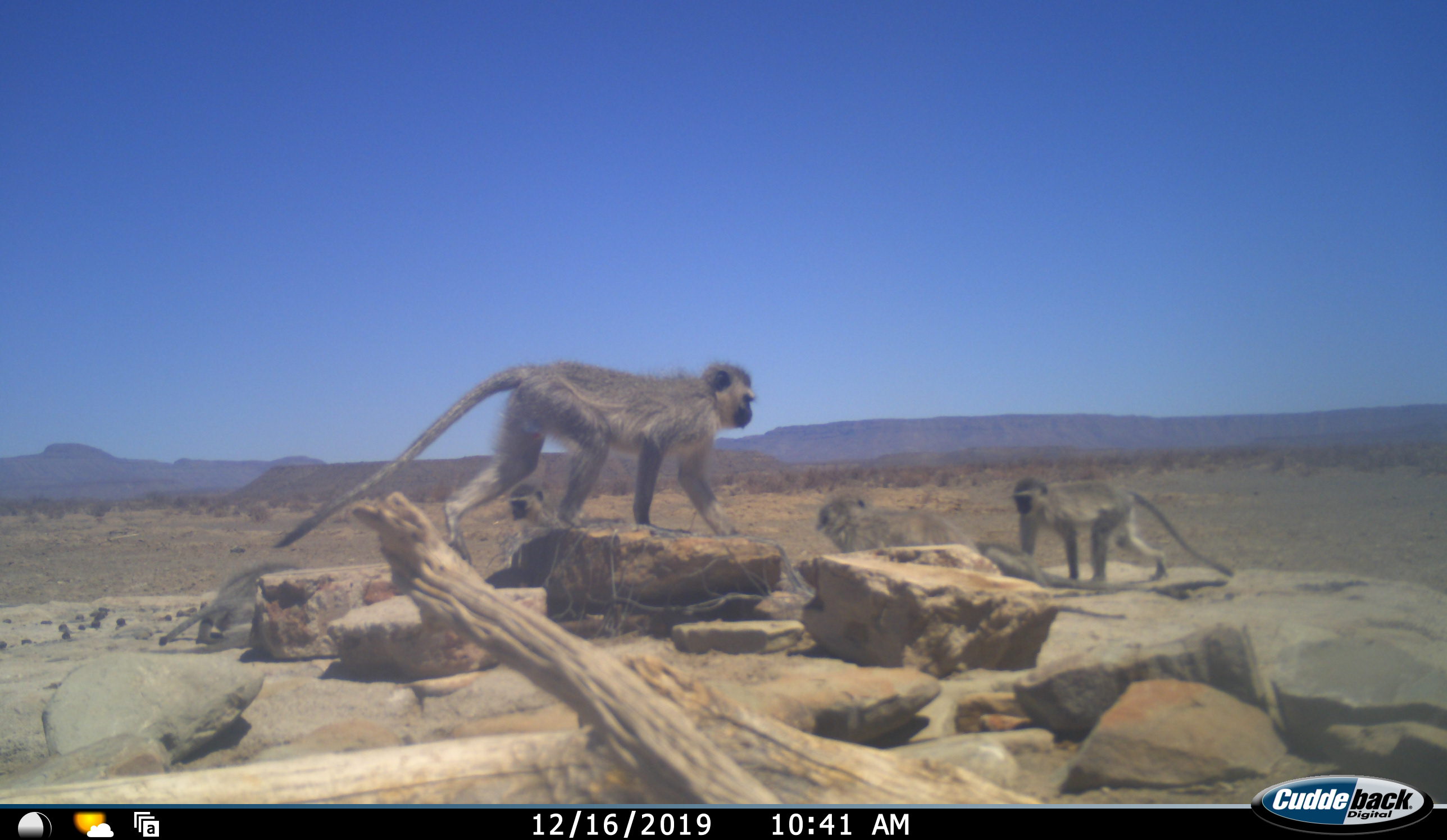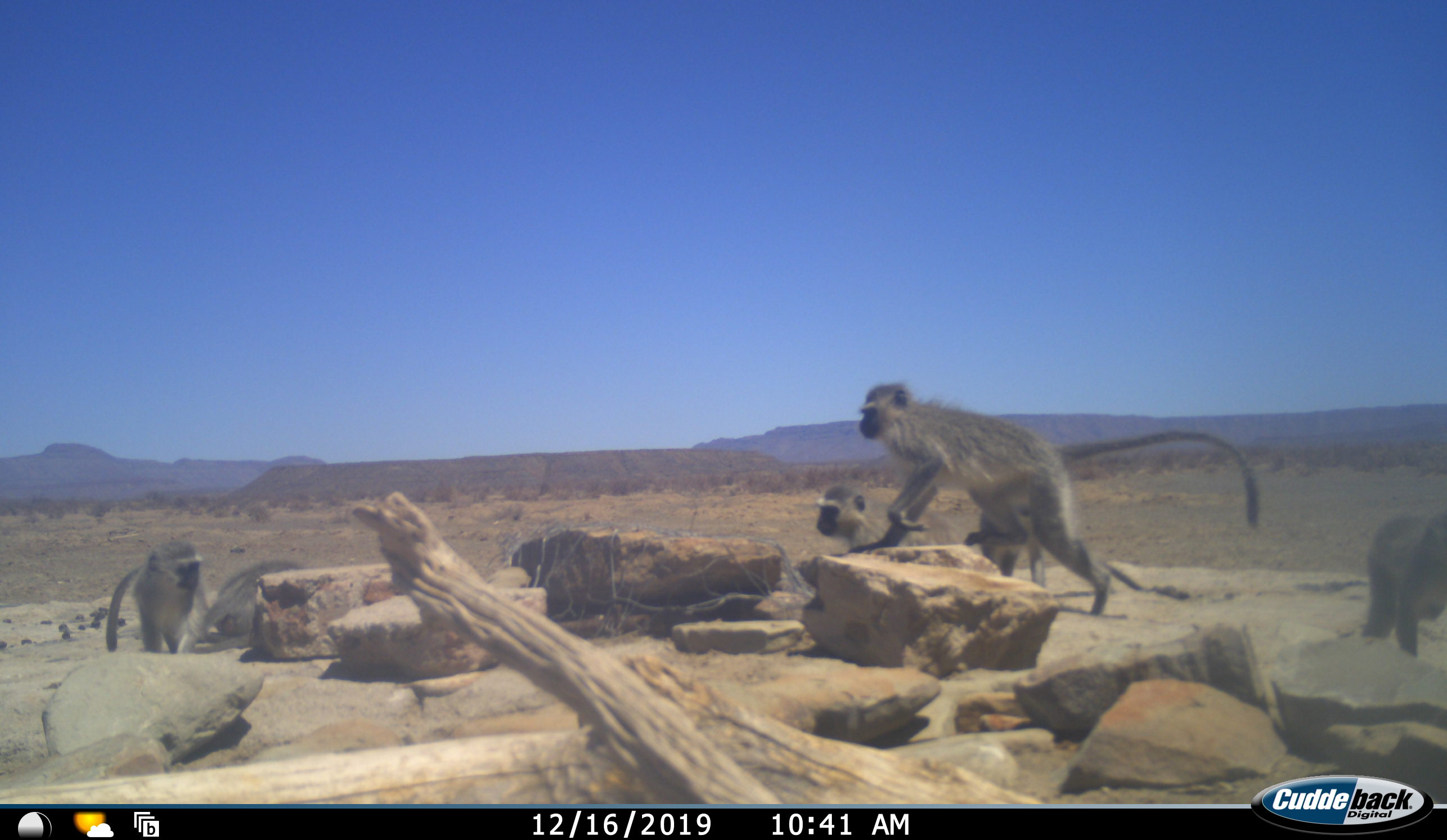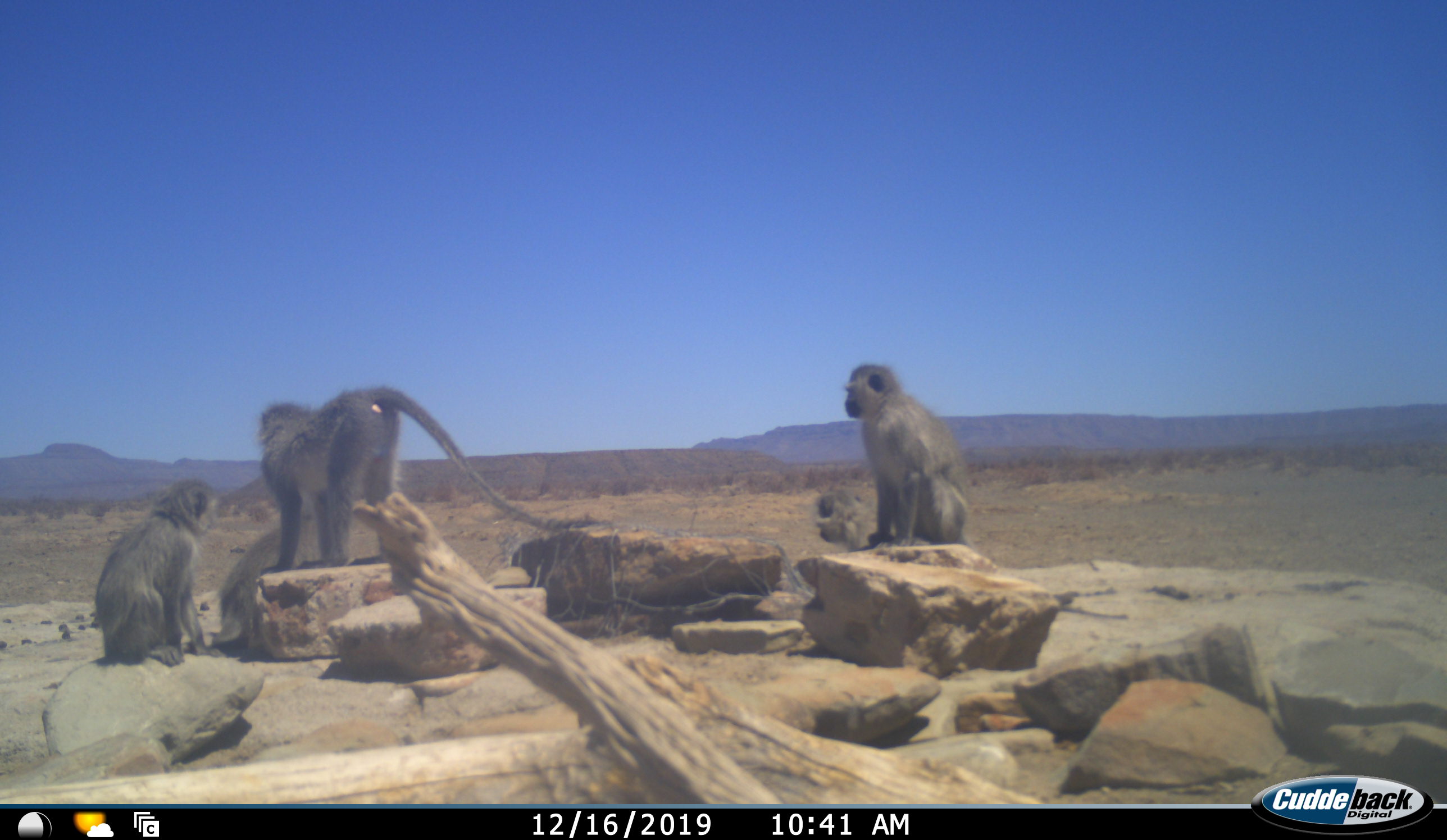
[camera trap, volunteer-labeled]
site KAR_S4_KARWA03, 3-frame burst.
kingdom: Animalia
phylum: Chordata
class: Mammalia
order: Primates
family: Cercopithecidae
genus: Chlorocebus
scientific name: Chlorocebus pygerythrus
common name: vervet monkey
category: monkeyvervet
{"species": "monkeyvervet (vervet monkey) (Chlorocebus pygerythrus)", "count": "5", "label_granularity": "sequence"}